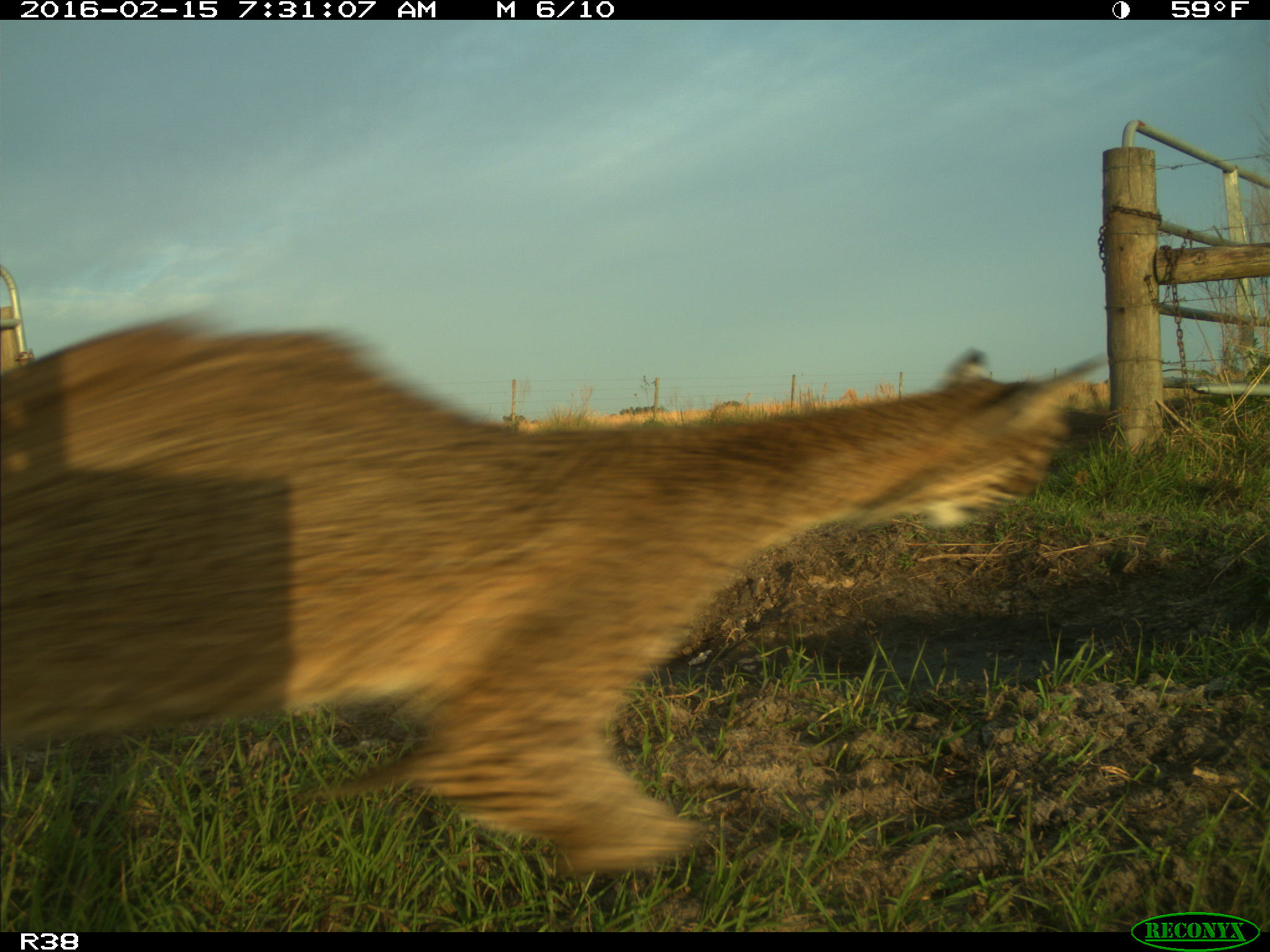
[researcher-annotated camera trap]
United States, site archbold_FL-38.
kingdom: Animalia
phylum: Chordata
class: Mammalia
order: Carnivora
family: Felidae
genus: Lynx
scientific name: Lynx rufus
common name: bobcat